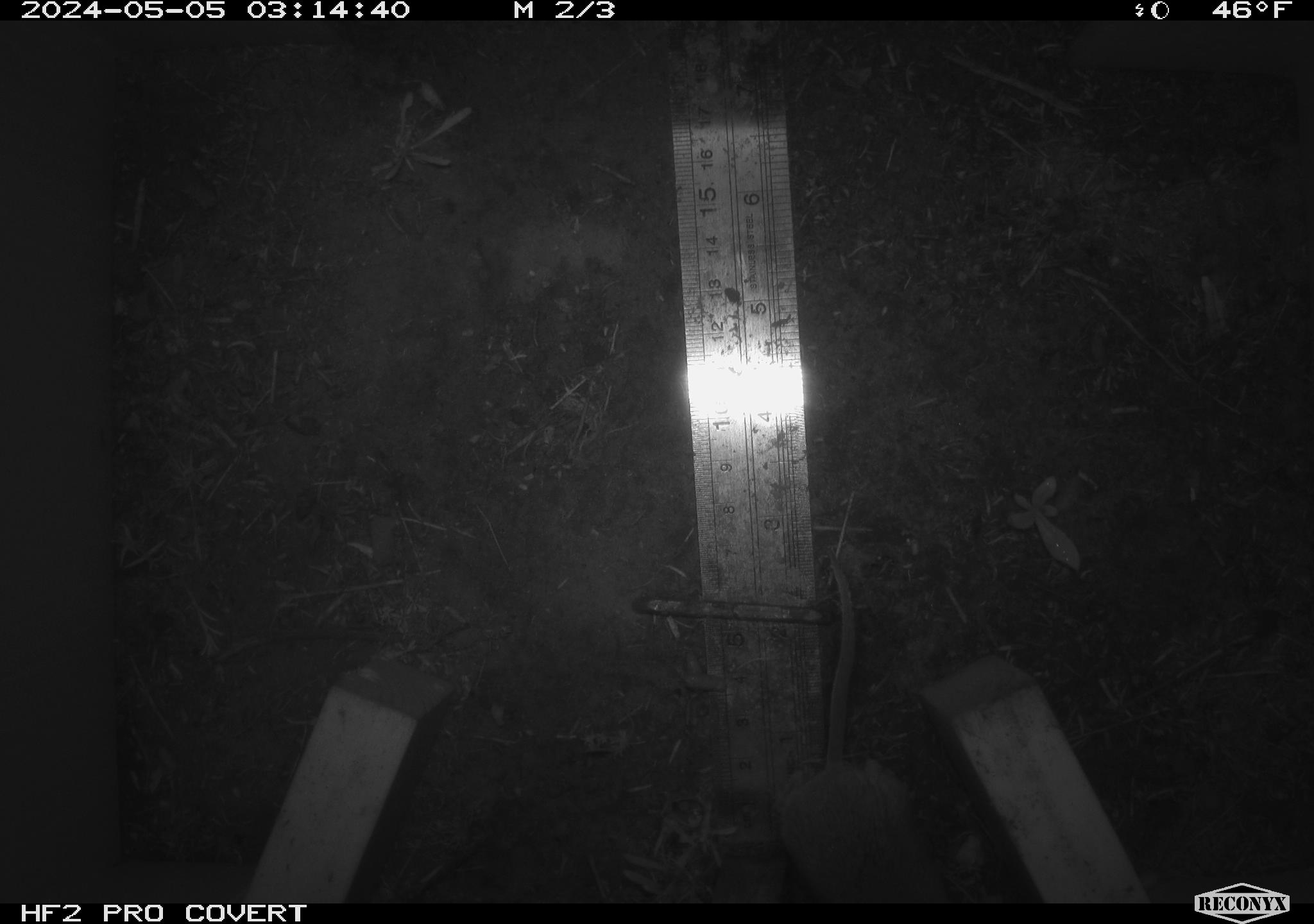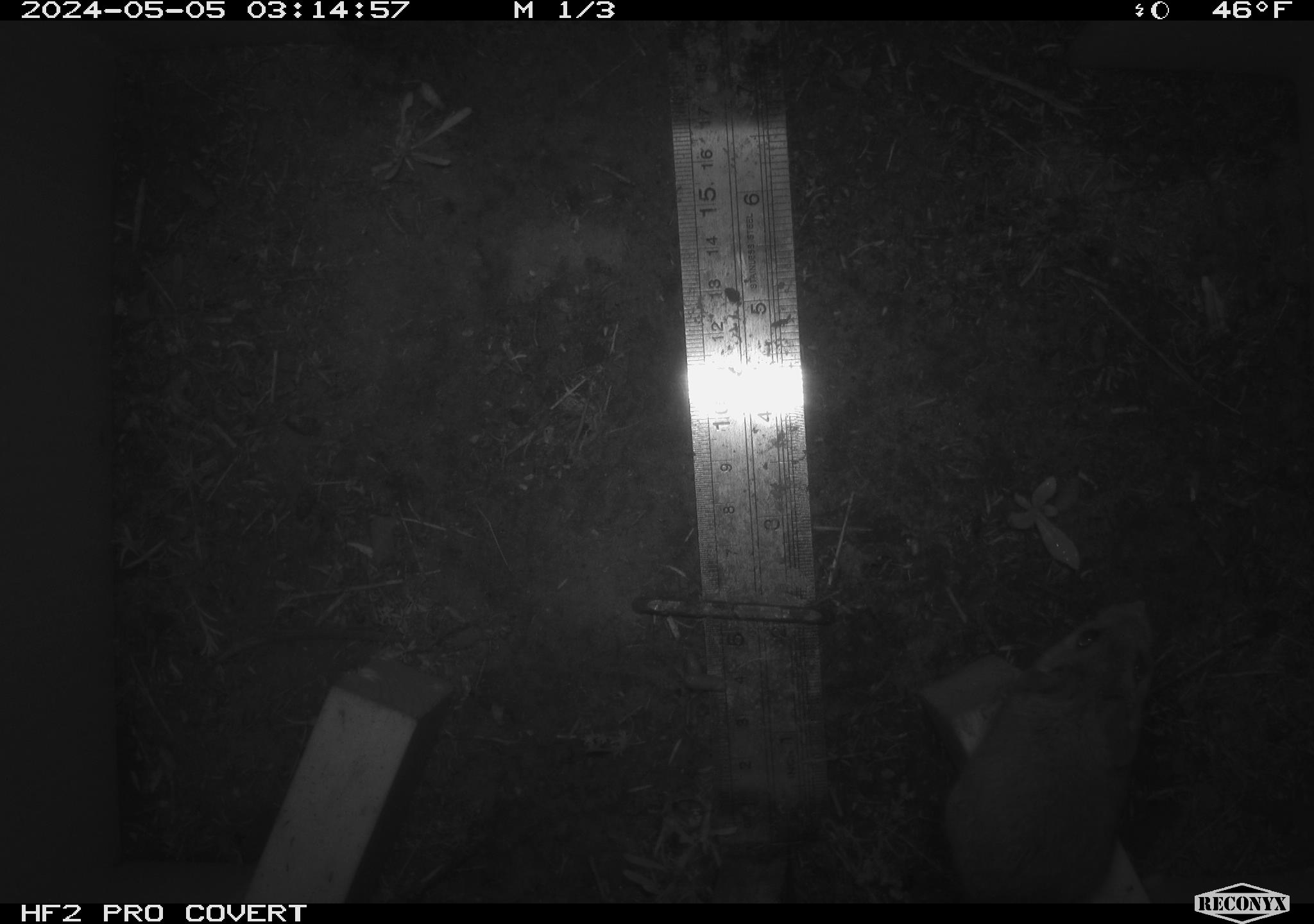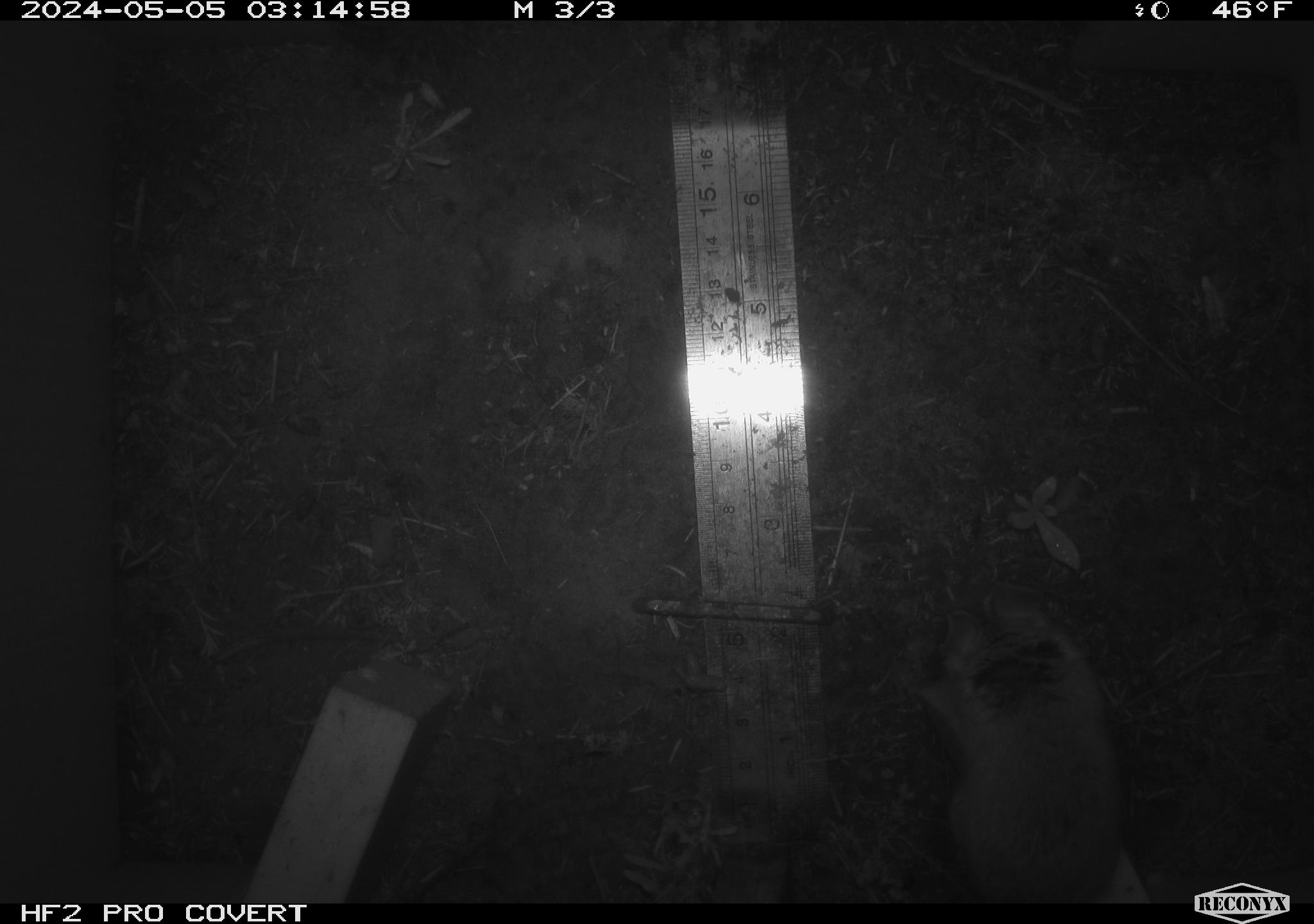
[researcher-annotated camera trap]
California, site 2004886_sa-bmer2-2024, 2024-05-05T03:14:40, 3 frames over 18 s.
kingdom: Animalia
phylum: Chordata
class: Mammalia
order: Rodentia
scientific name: Rodentia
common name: mouse species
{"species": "mouse species (Rodentia)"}